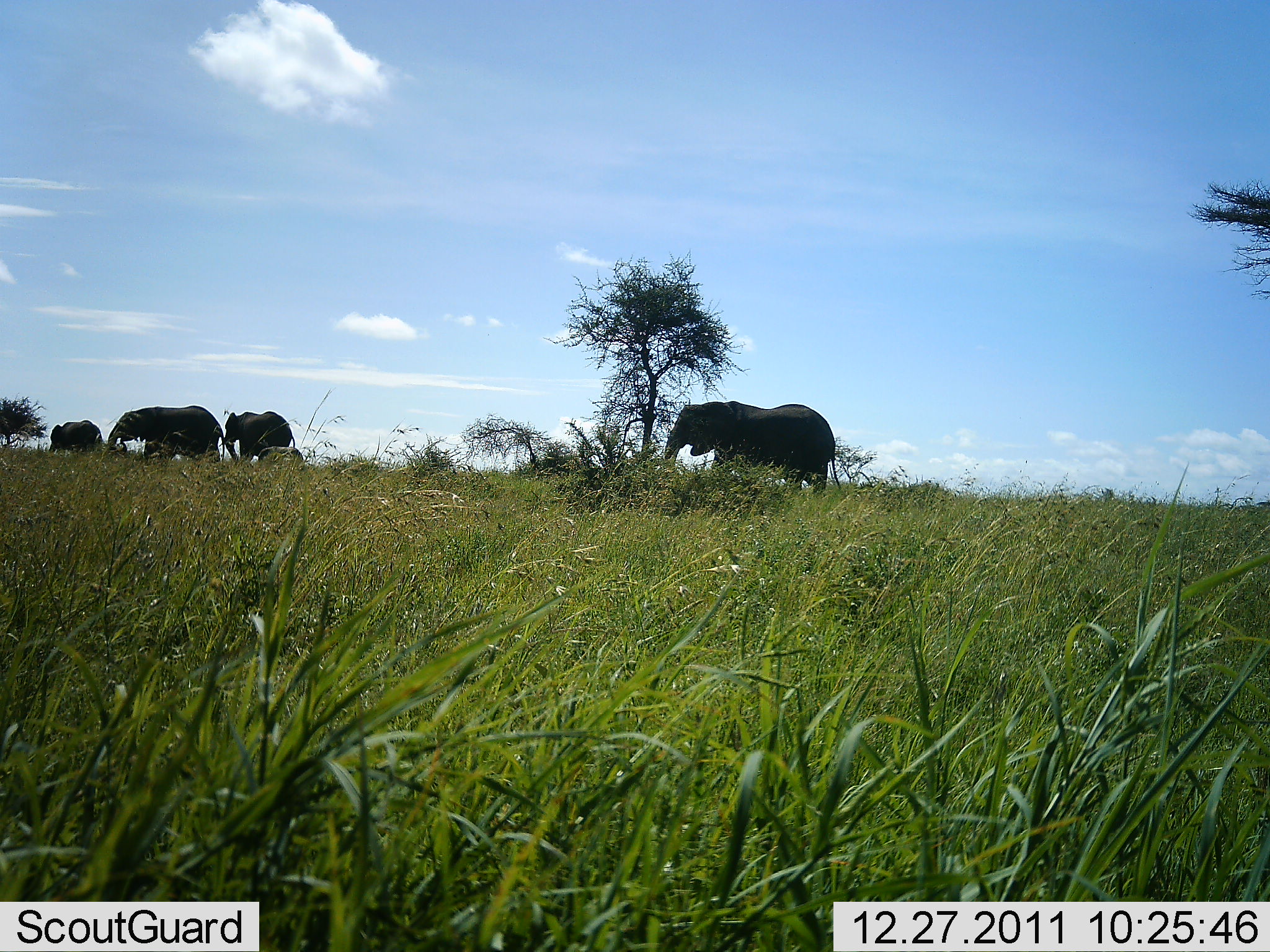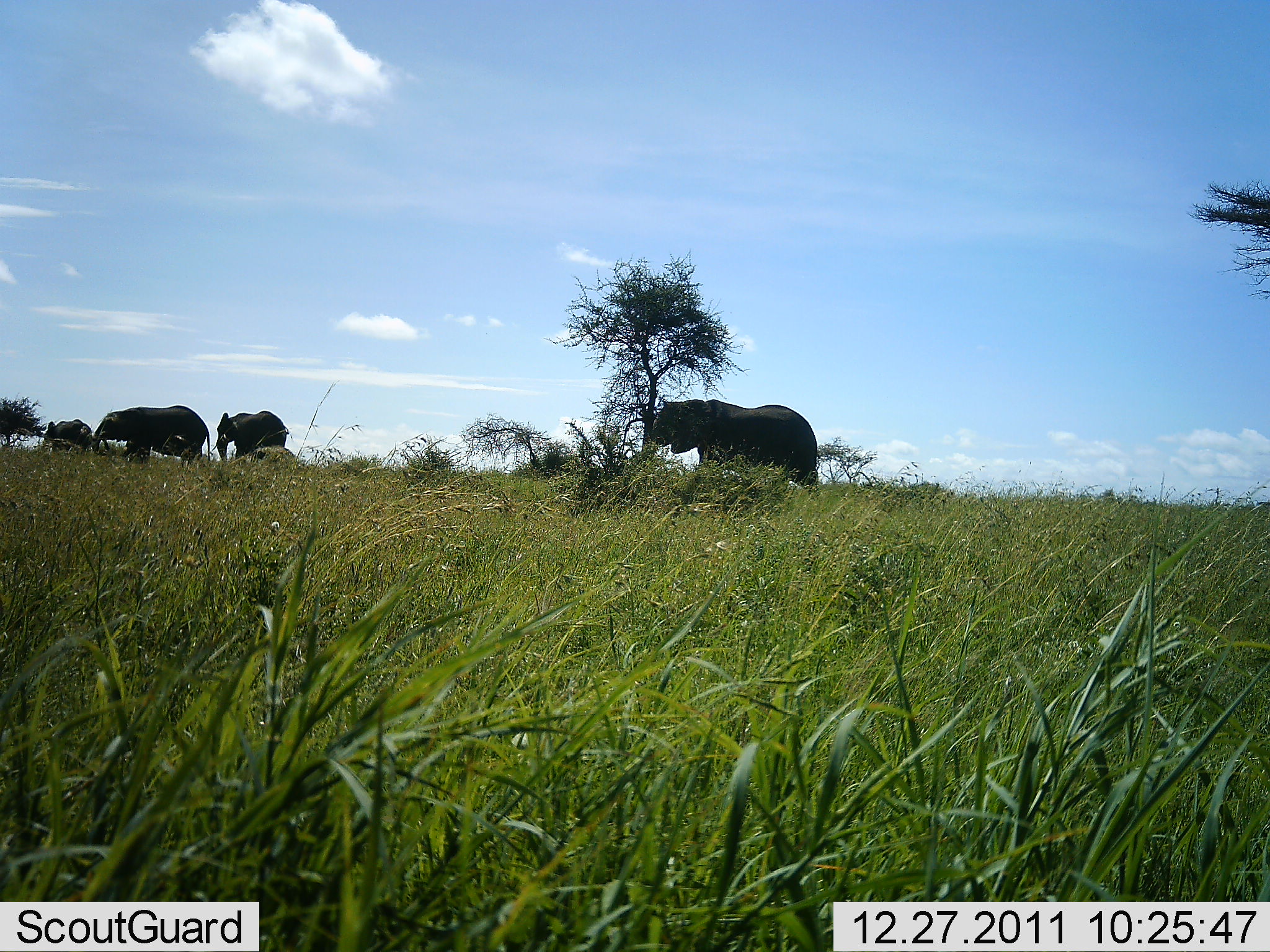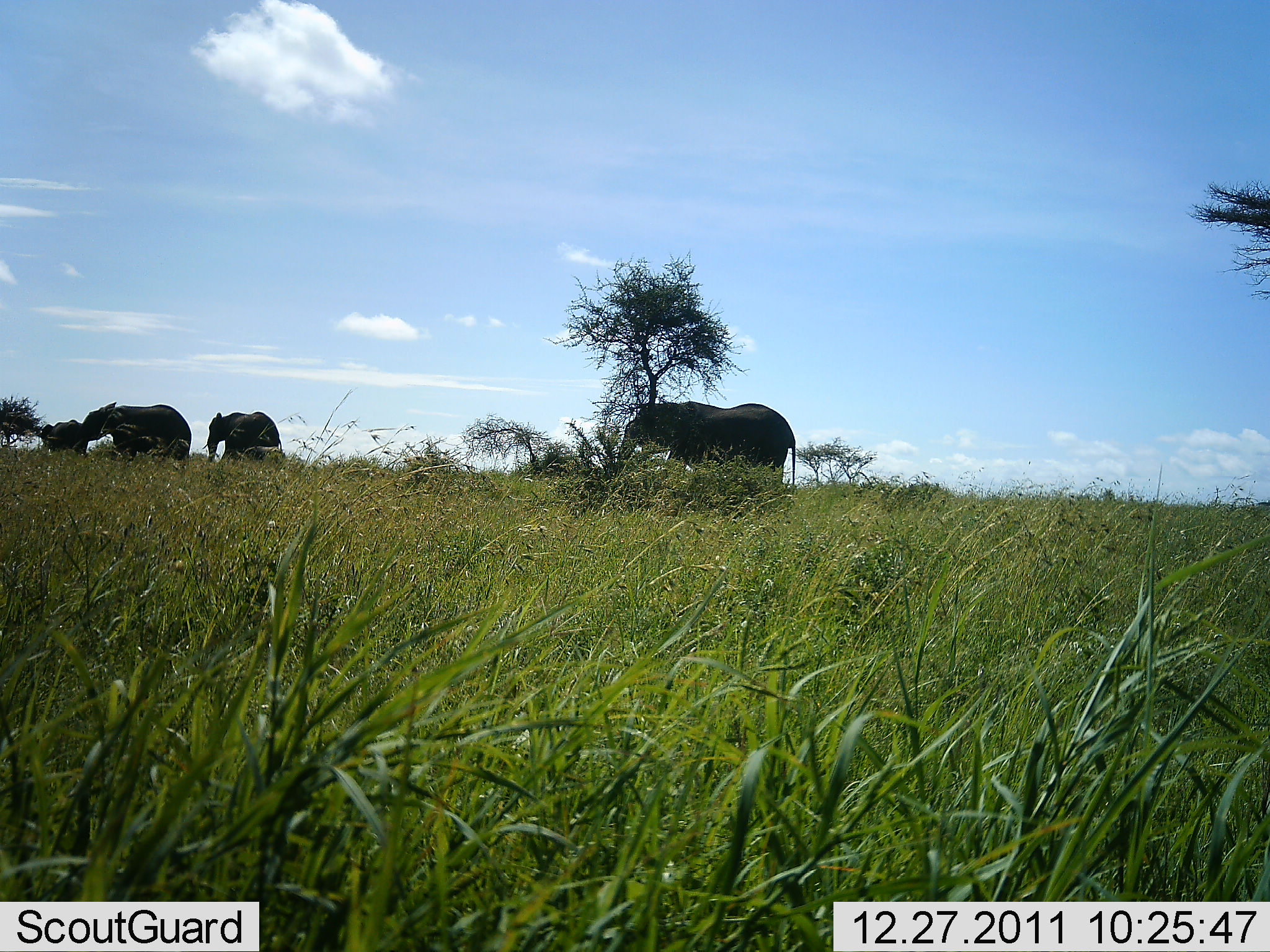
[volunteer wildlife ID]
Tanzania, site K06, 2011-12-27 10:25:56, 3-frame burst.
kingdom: Animalia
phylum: Chordata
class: Mammalia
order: Proboscidea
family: Elephantidae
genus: Loxodonta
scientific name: Loxodonta africana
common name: african bush elephant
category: elephant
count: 4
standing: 14%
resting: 0%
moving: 86%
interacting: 7%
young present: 36%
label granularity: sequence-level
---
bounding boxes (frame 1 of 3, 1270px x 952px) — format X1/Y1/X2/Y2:
animal: 664/400/841/502; 108/406/224/470; 224/412/295/469; 49/420/104/457; 258/446/303/477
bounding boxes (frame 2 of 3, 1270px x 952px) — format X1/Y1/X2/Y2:
animal: 651/399/821/498; 92/406/210/468; 217/411/289/465; 44/419/92/458; 232/446/295/473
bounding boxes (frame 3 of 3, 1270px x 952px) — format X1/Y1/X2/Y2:
animal: 619/400/796/490; 82/402/192/471; 202/411/282/467; 38/419/83/456; 242/446/287/471